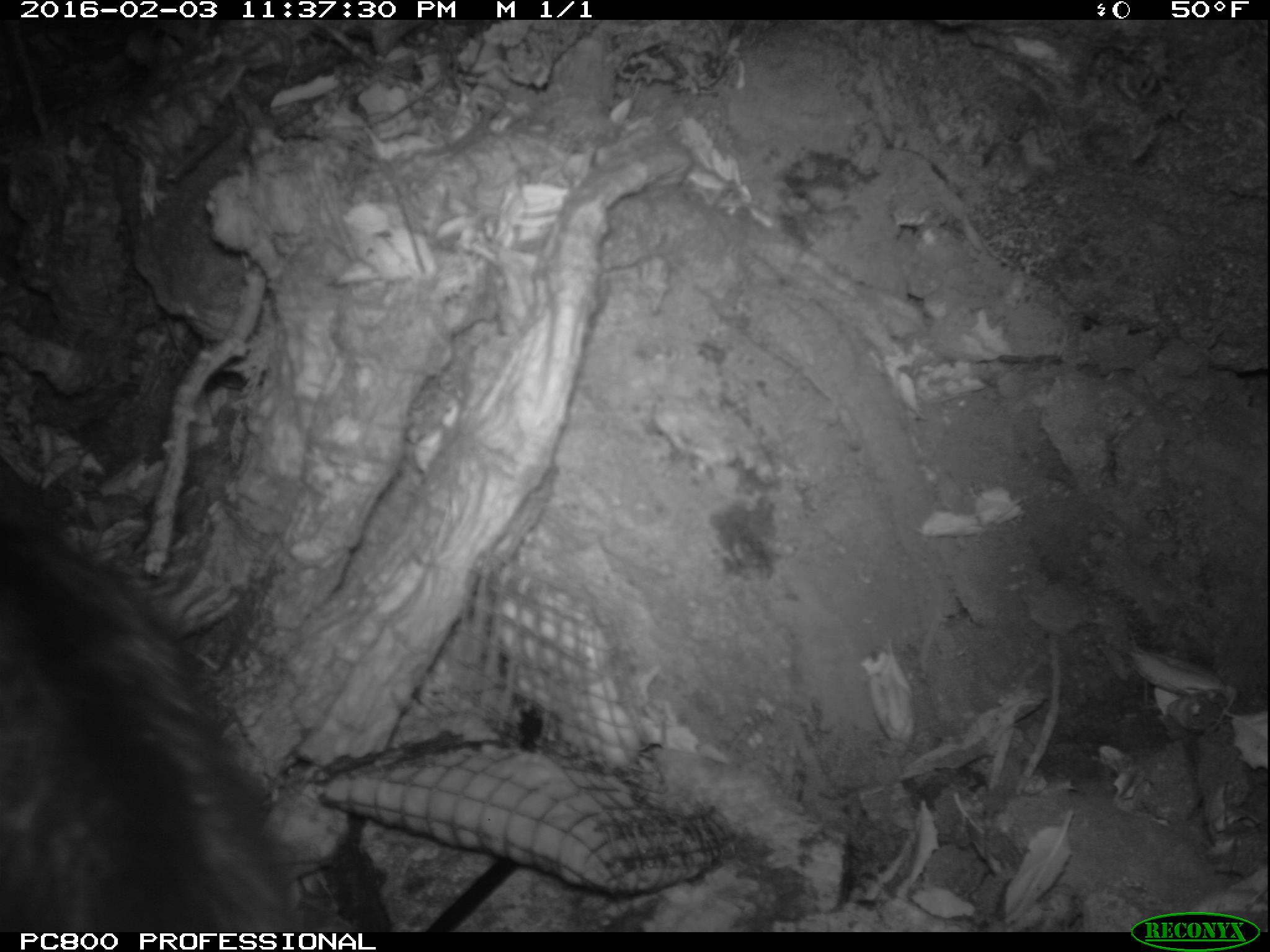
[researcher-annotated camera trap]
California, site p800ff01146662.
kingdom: Animalia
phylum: Chordata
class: Mammalia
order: Carnivora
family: Canidae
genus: Urocyon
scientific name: Urocyon littoralis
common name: island fox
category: fox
Fox (island fox) (Urocyon littoralis).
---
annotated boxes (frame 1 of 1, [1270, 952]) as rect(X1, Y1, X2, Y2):
fox: rect(0, 516, 309, 931)